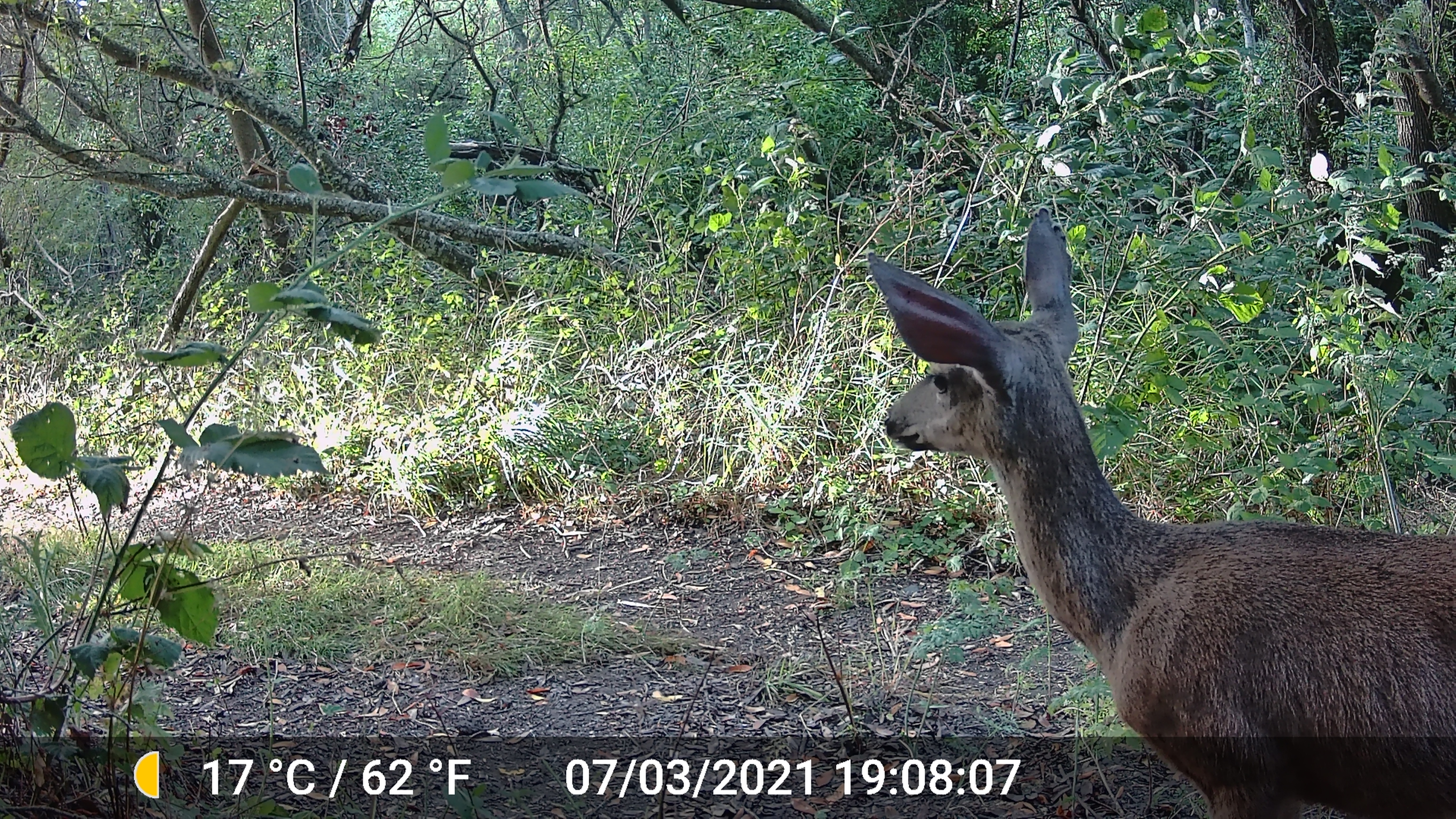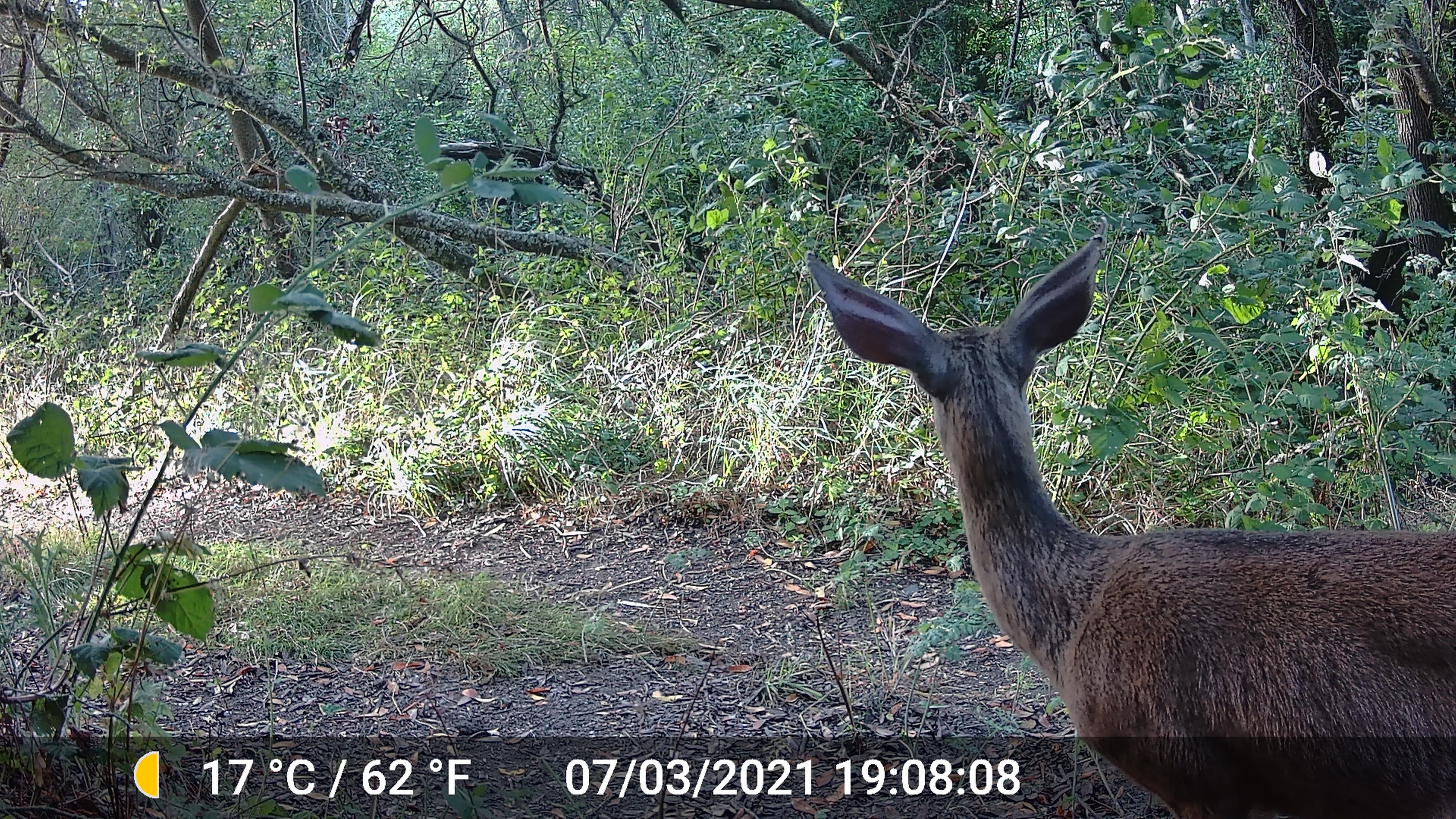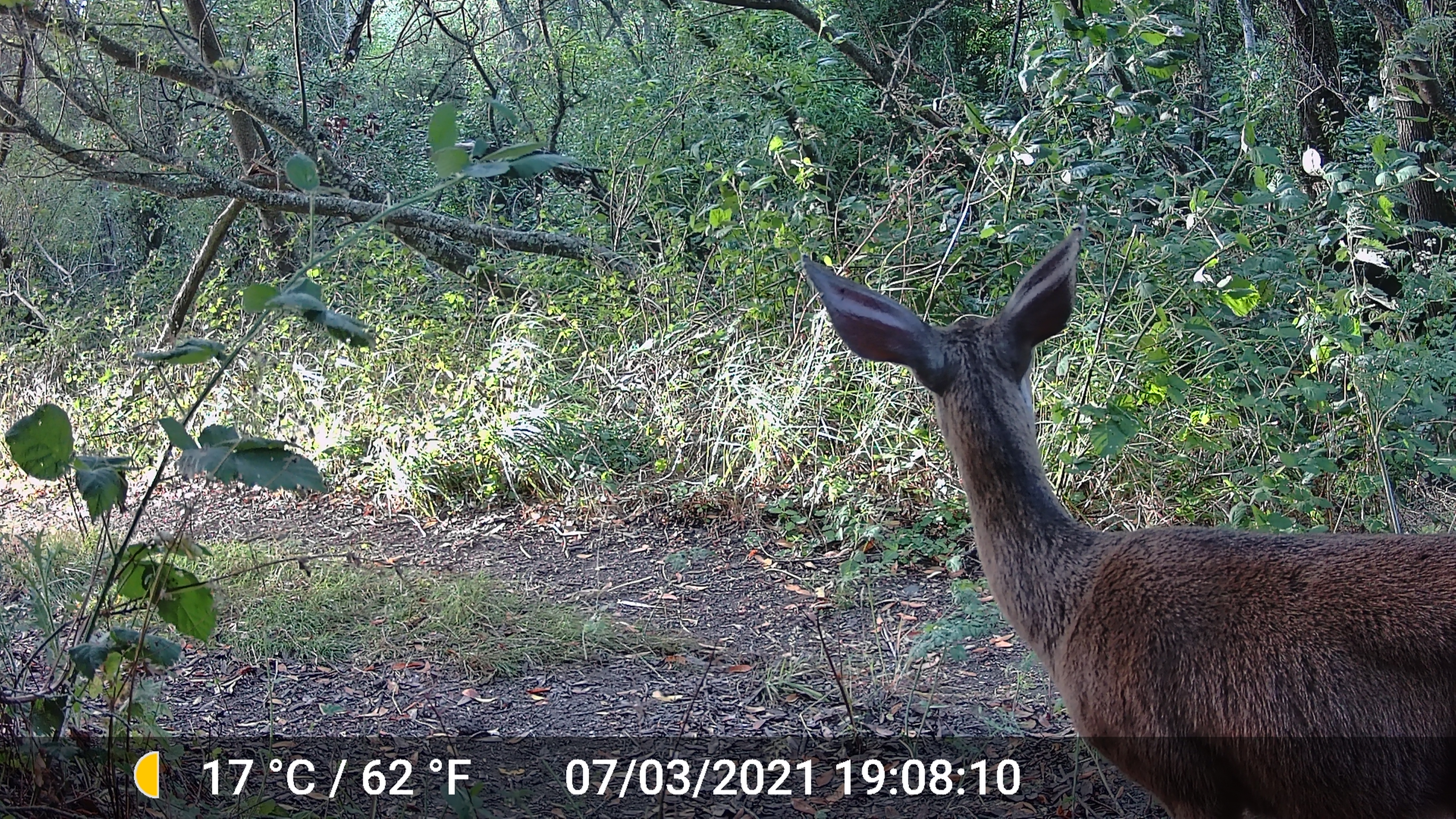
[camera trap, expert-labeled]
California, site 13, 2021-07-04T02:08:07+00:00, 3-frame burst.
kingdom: Animalia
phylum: Chordata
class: Mammalia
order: Artiodactyla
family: Cervidae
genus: Odocoileus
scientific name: Odocoileus hemionus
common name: mule deer